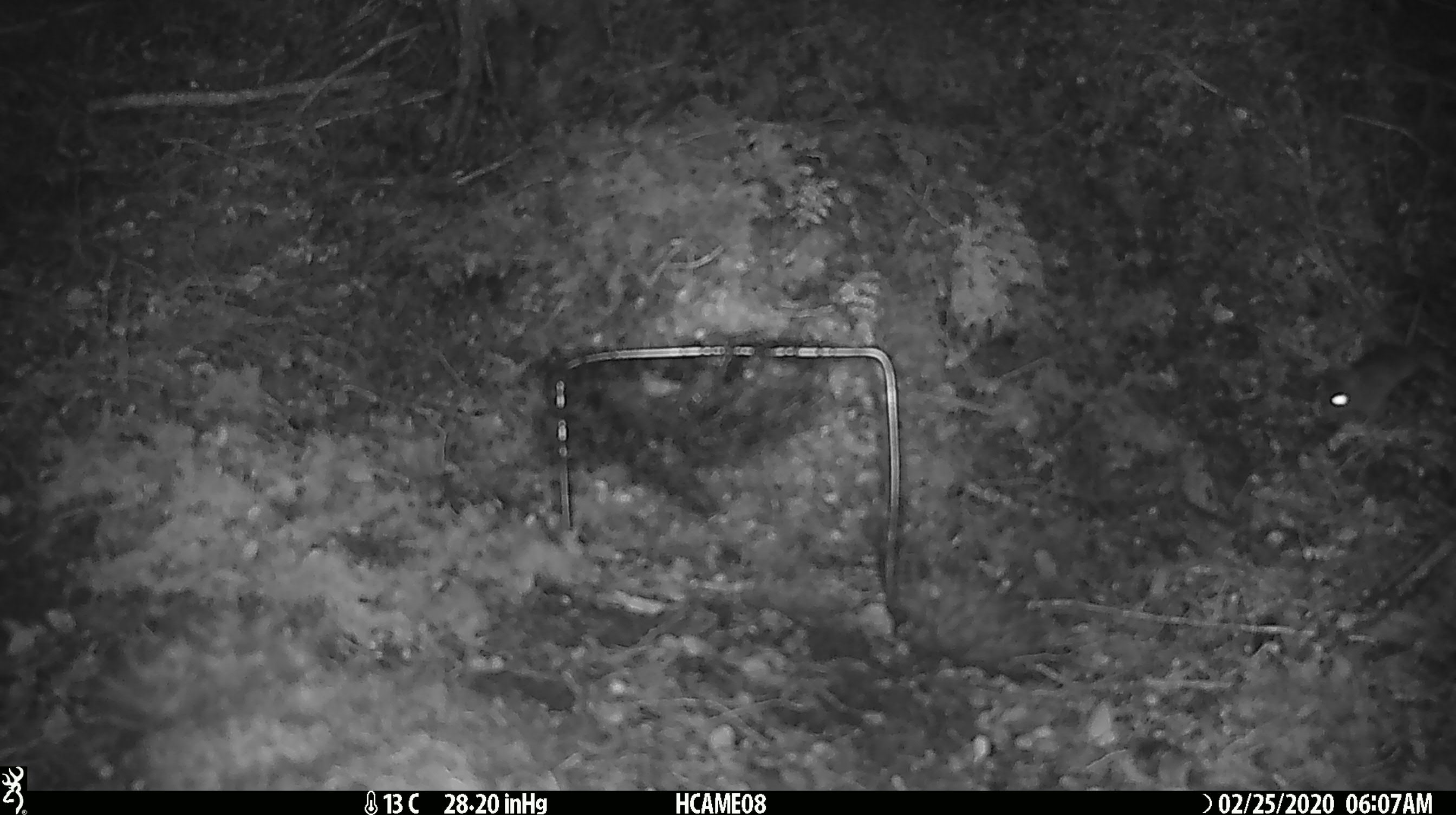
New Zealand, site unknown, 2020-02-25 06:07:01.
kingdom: Animalia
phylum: Chordata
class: Mammalia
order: Rodentia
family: Muridae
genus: Mus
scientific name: Mus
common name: mouse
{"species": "mouse (Mus)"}